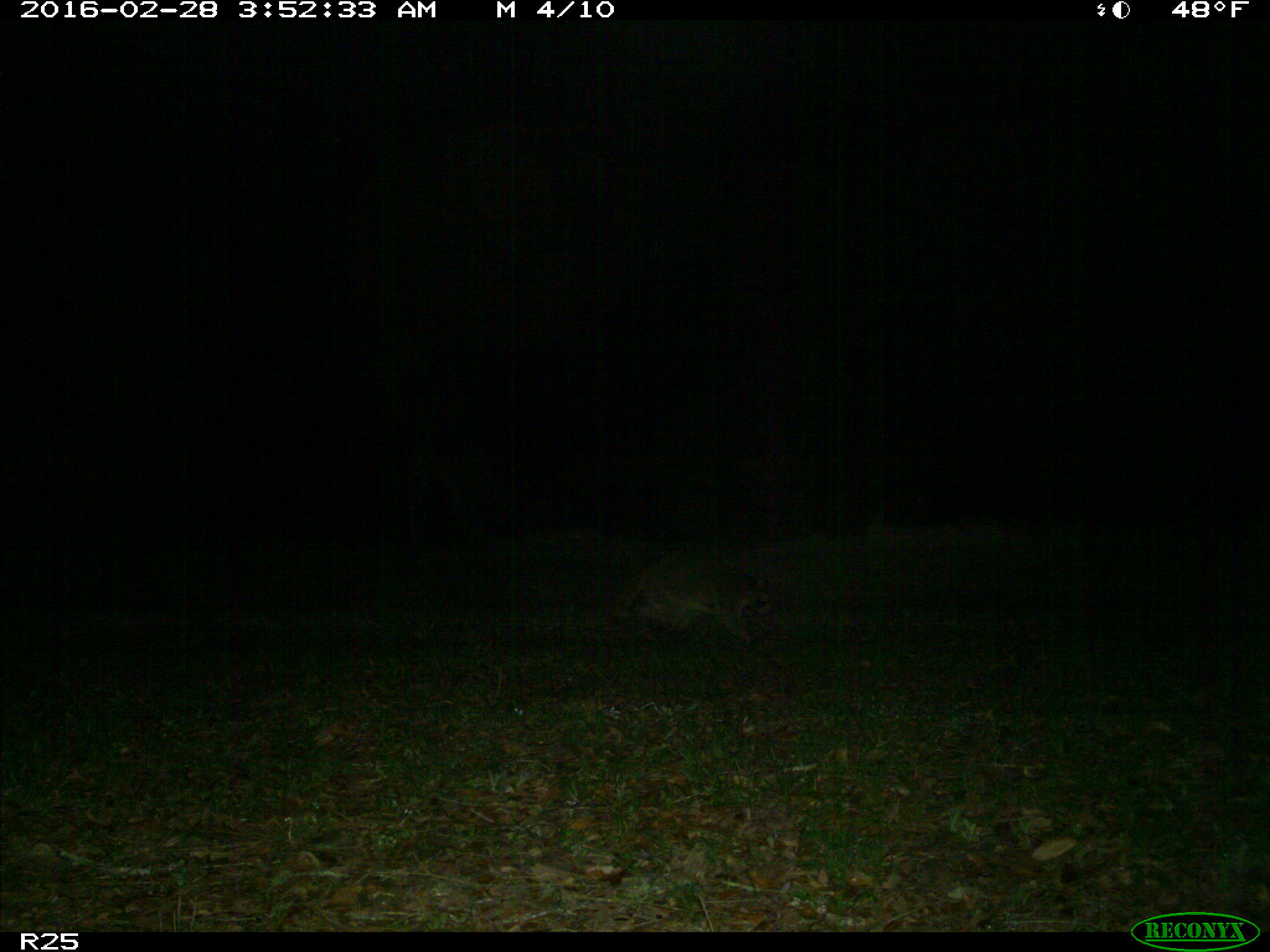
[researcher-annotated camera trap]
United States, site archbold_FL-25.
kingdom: Animalia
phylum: Chordata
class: Mammalia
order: Carnivora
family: Procyonidae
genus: Procyon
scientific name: Procyon lotor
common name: common raccoon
Procyon lotor (common raccoon).